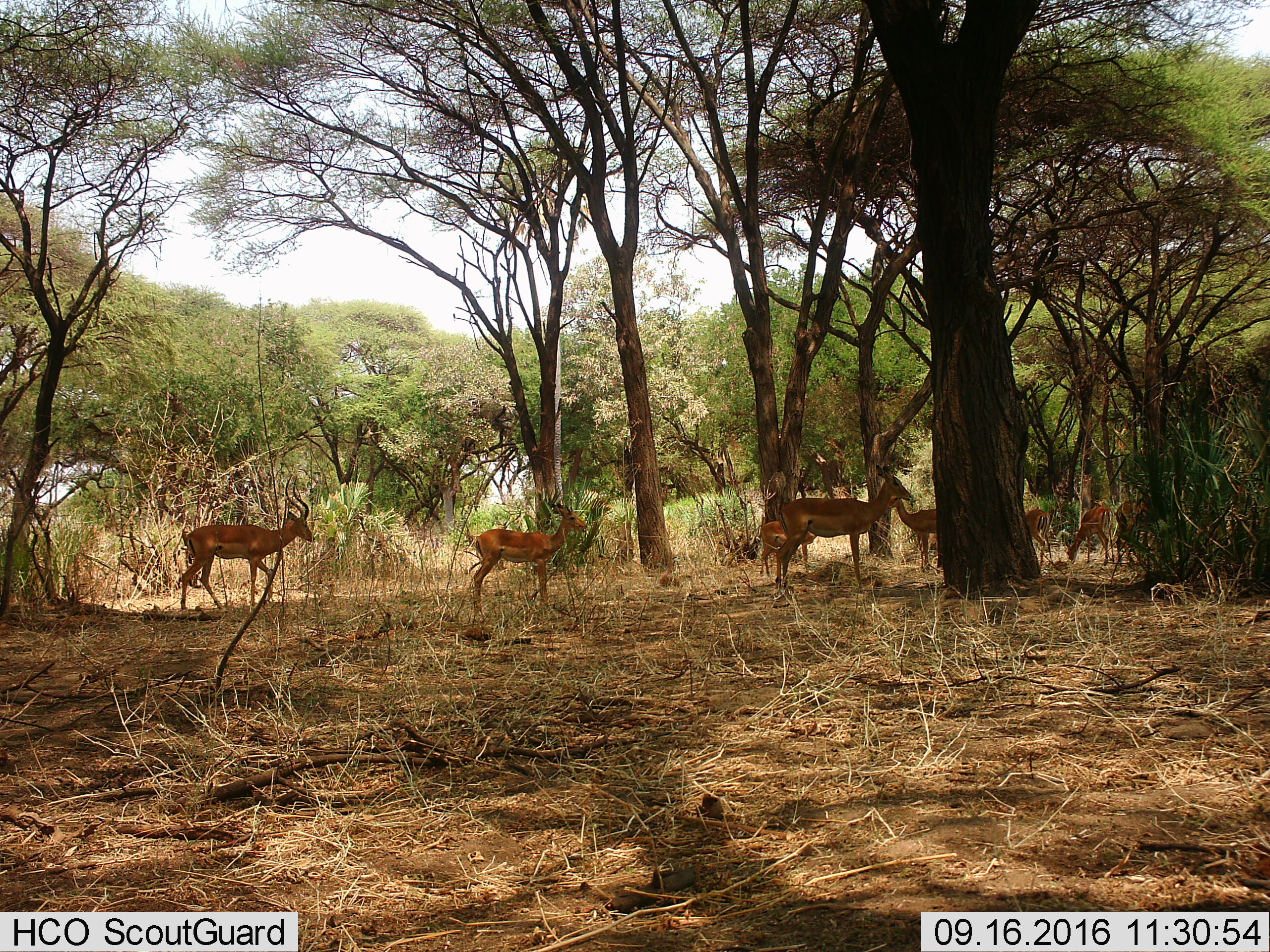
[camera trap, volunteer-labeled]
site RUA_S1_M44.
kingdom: Animalia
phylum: Chordata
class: Mammalia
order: Artiodactyla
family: Bovidae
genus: Aepyceros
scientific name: Aepyceros melampus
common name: impala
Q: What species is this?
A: Impala (Aepyceros melampus).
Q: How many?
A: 8.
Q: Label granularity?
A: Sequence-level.